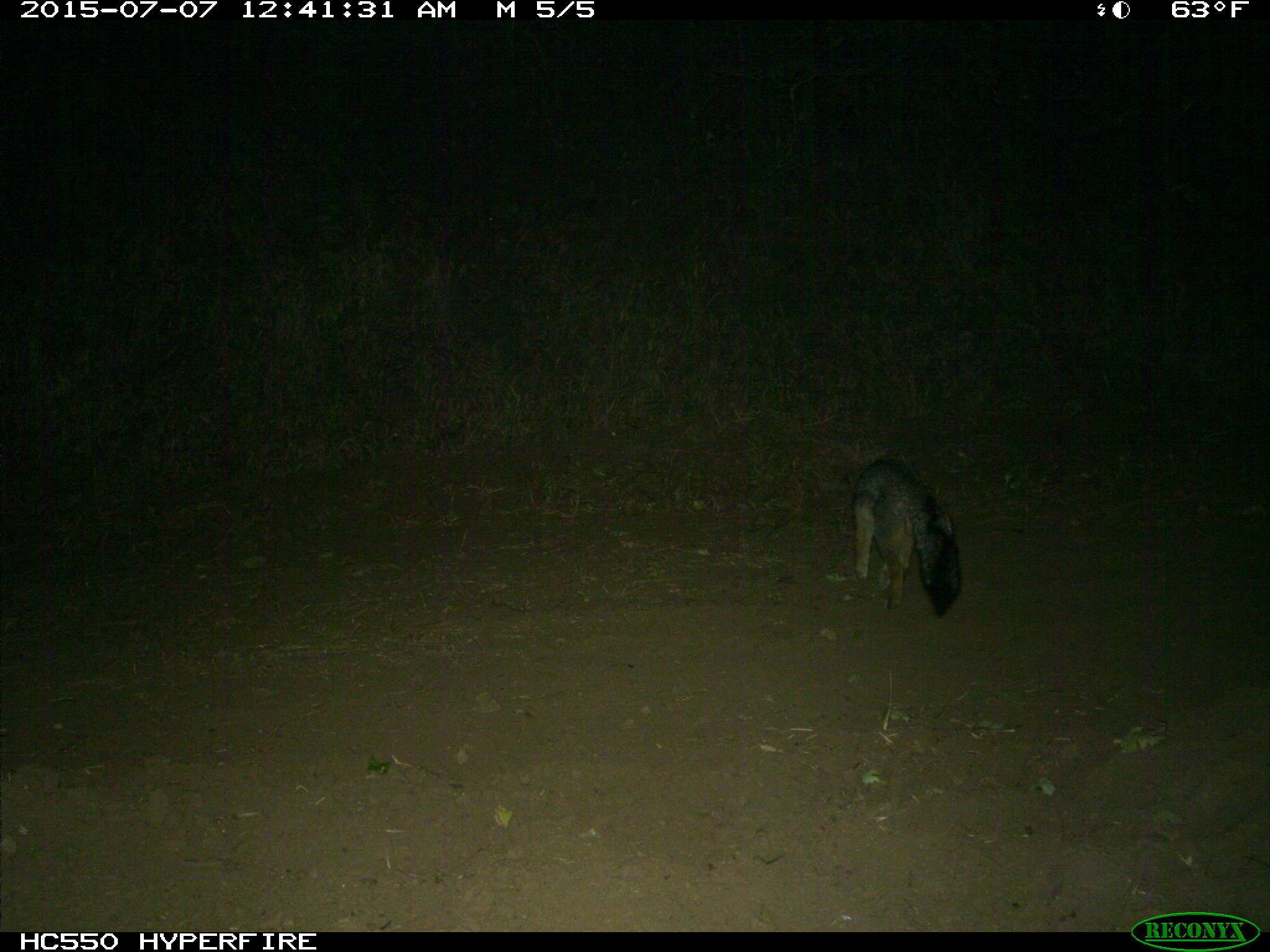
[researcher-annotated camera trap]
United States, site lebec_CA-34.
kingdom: Animalia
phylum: Chordata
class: Mammalia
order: Carnivora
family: Canidae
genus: Urocyon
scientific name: Urocyon cinereoargenteus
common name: gray fox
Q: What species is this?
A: Urocyon cinereoargenteus (gray fox).